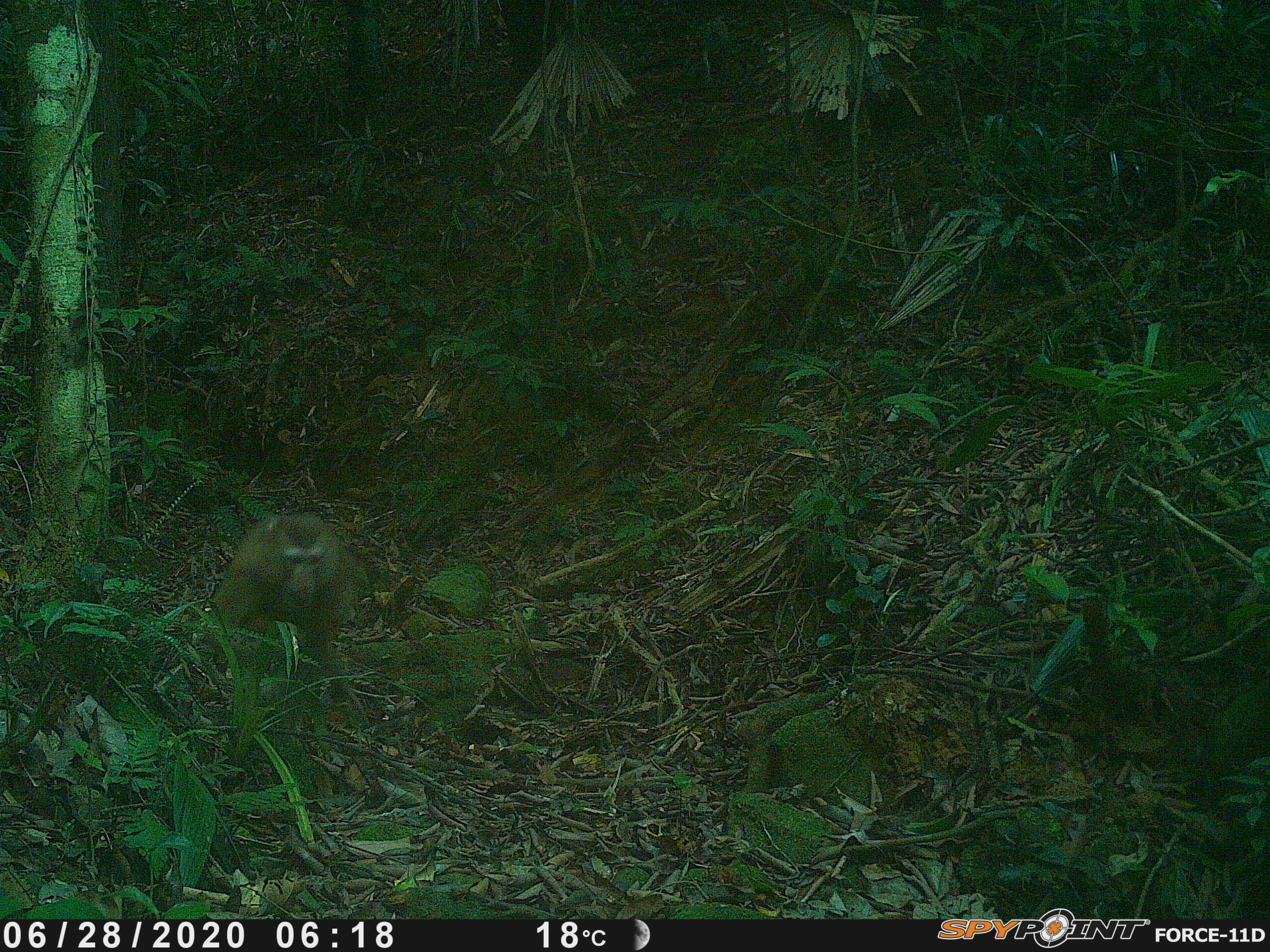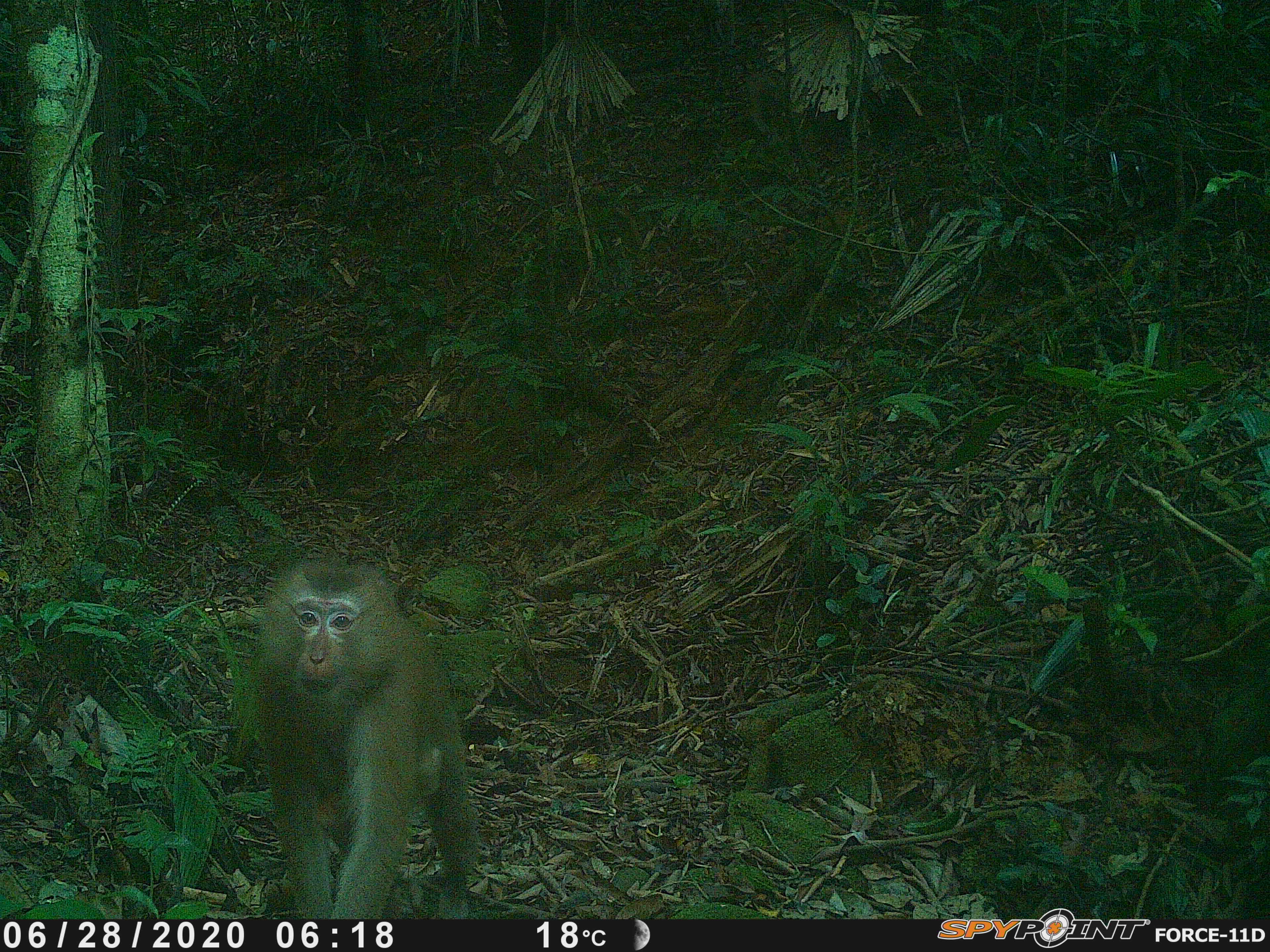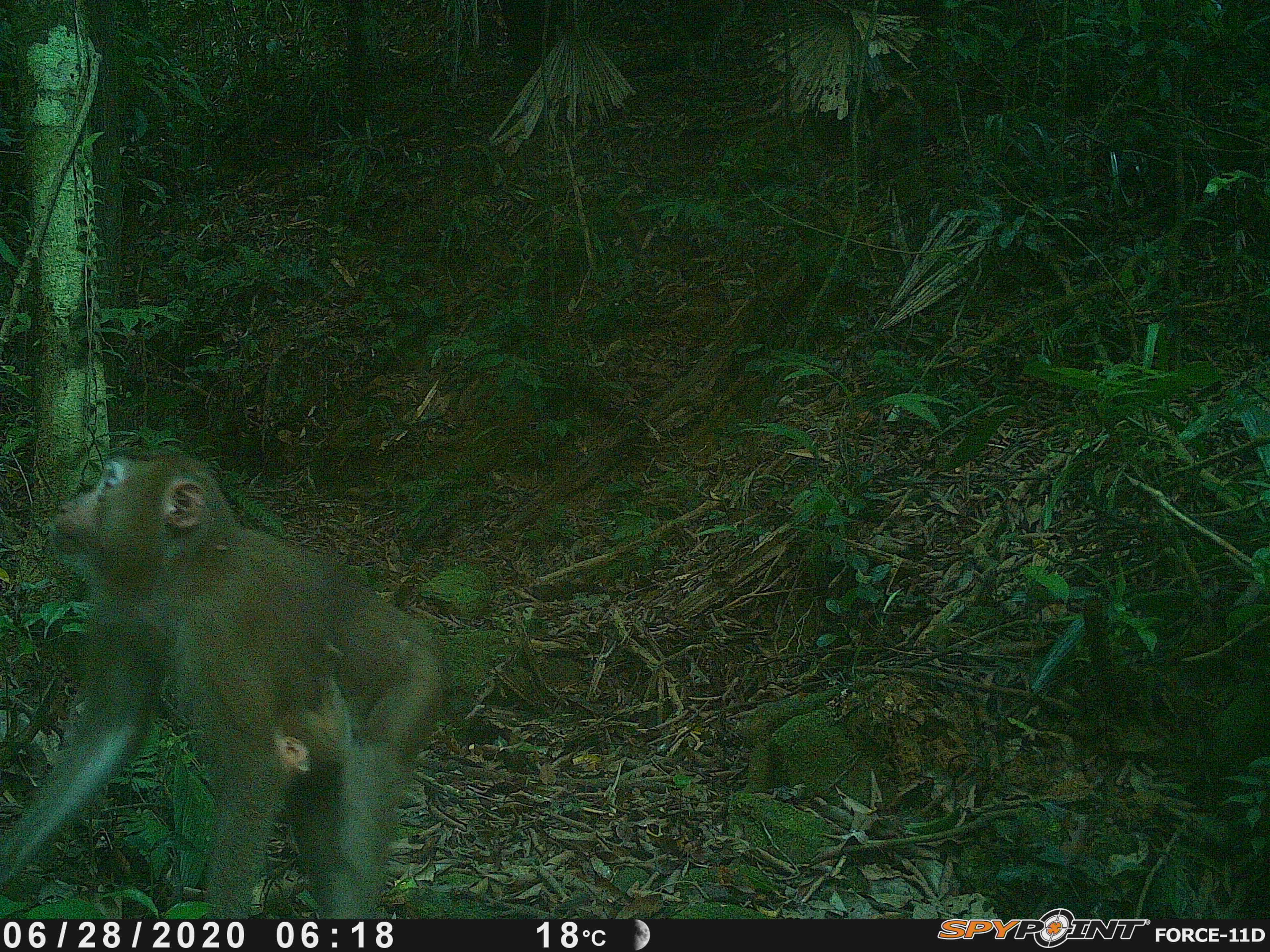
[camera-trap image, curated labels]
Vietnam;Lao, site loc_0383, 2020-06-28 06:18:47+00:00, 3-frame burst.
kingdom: Animalia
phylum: Chordata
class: Mammalia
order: Primates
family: Cercopithecidae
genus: Macaca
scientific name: Macaca nemestrina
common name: pig-tailed macaque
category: pig tailed macaque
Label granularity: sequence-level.